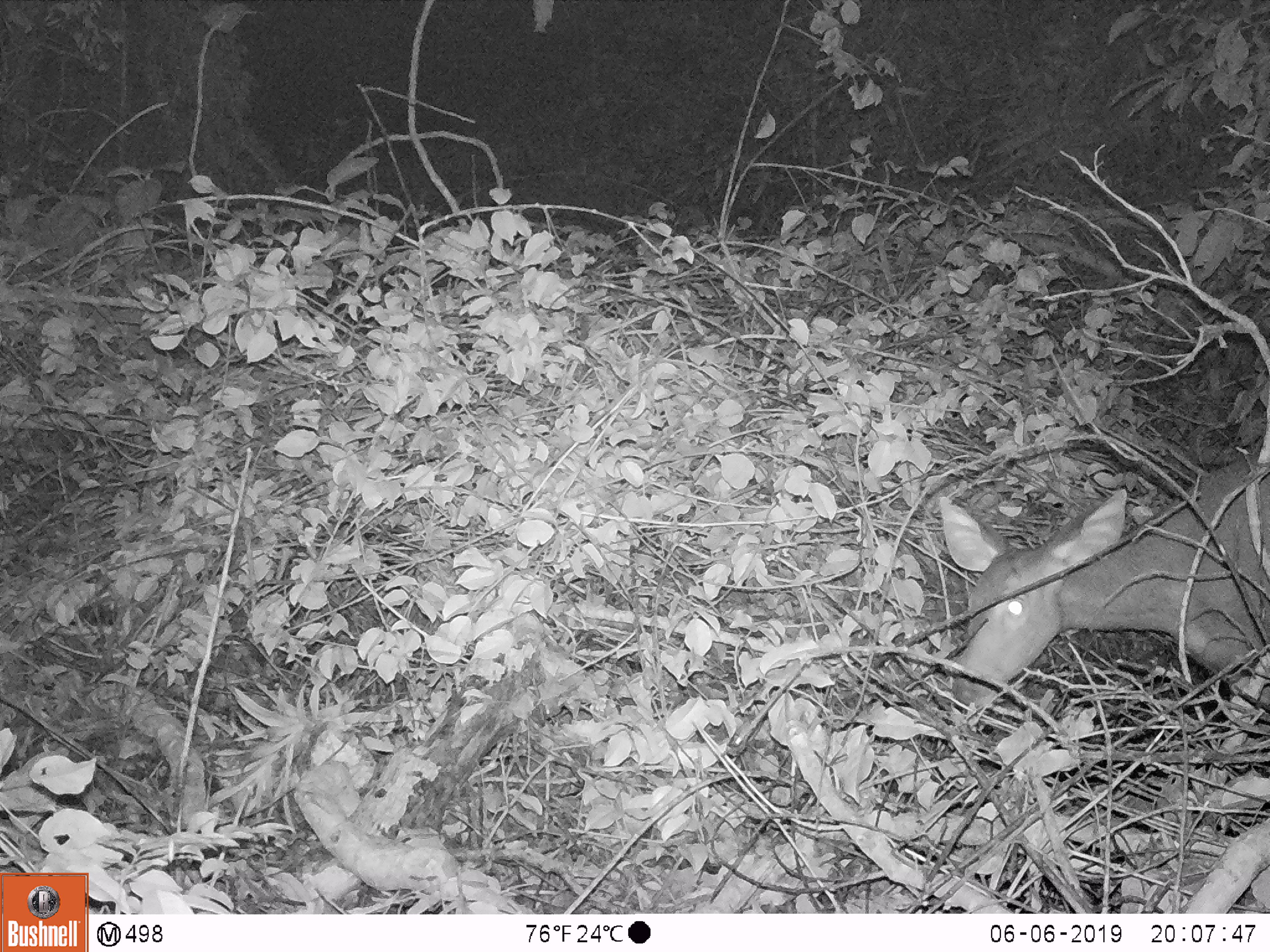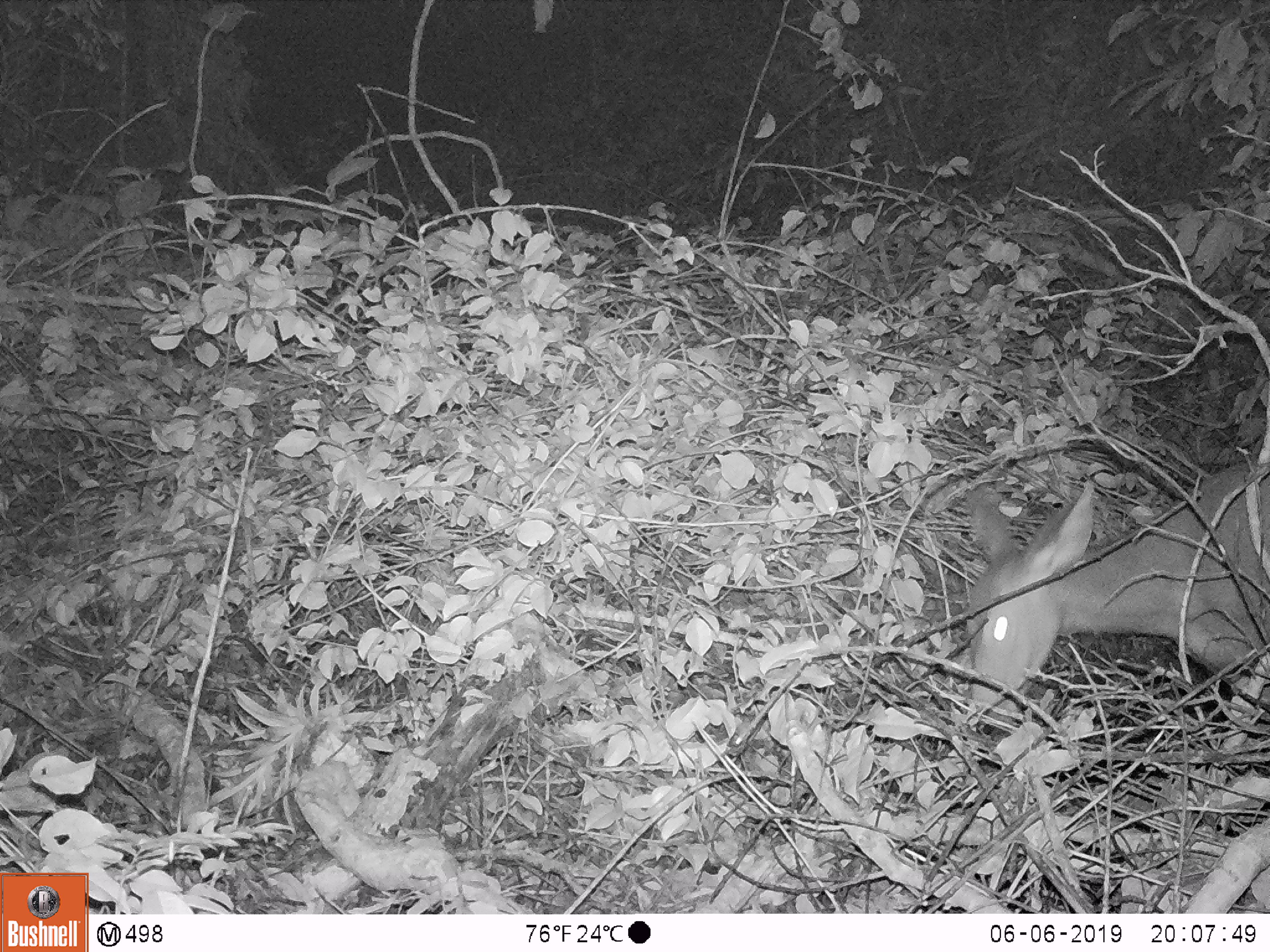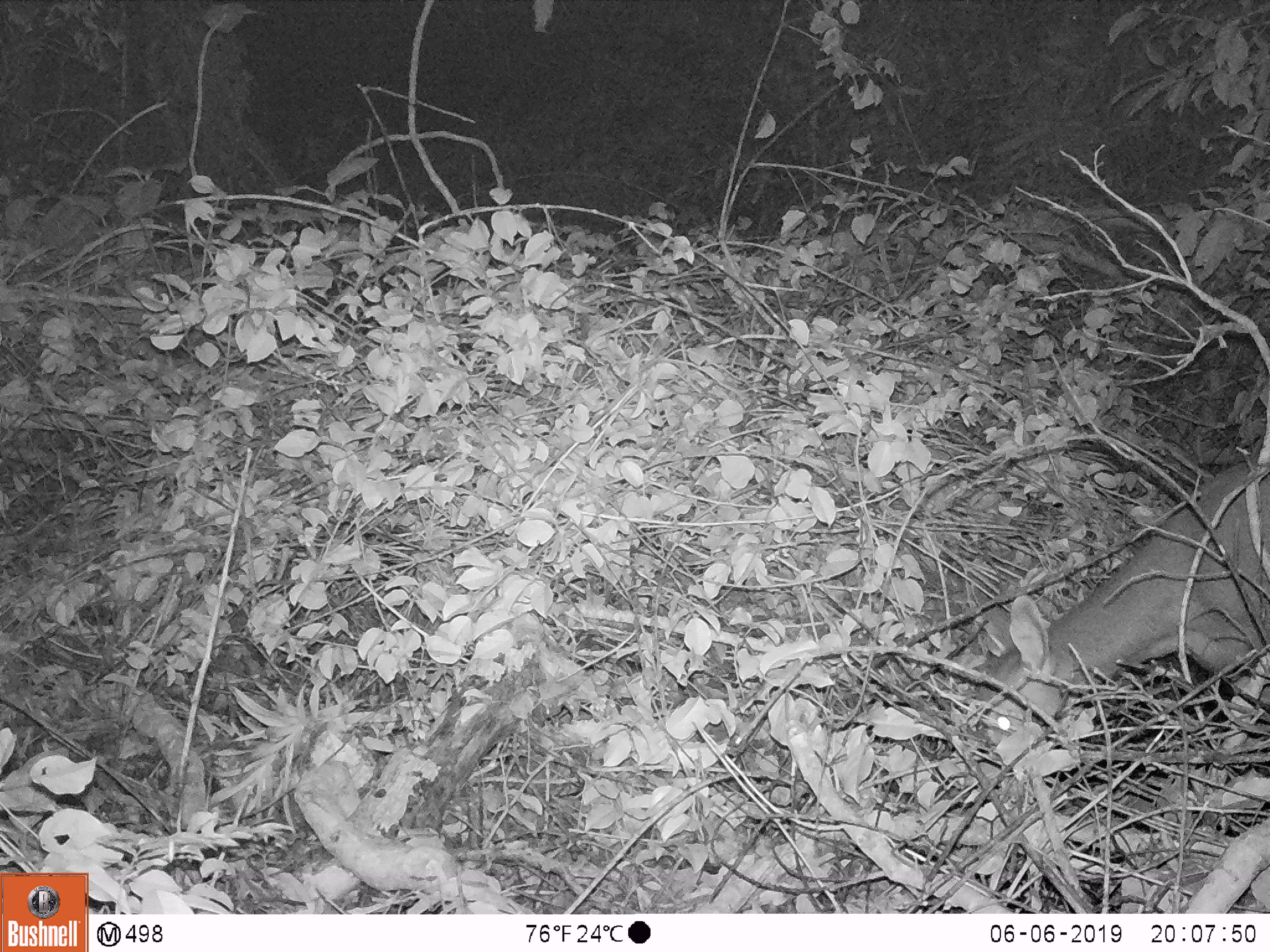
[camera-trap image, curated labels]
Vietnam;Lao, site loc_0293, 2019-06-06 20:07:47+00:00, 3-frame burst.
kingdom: Animalia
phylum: Chordata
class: Mammalia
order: Artiodactyla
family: Cervidae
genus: Rusa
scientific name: Rusa unicolor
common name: sambar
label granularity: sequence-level